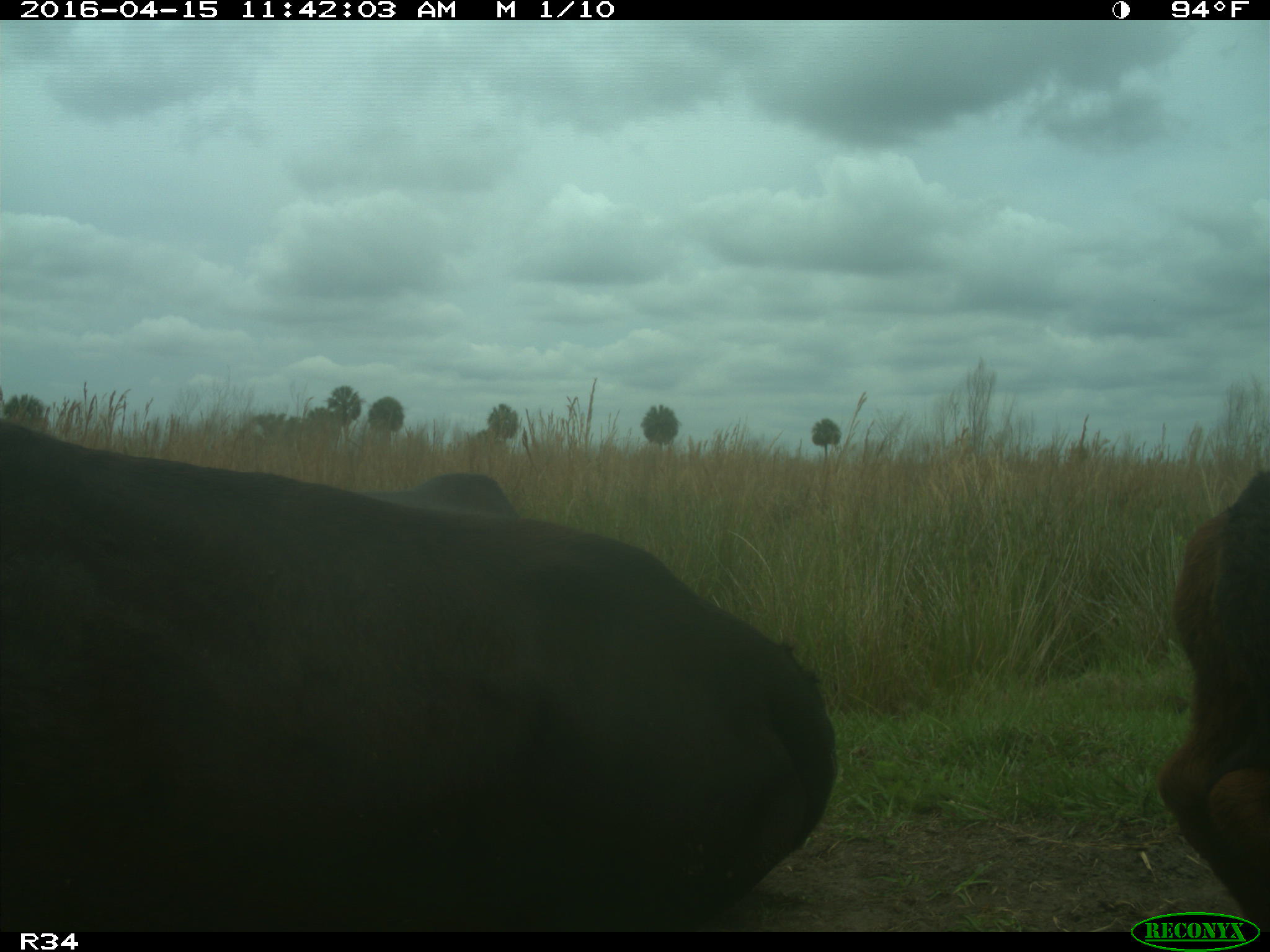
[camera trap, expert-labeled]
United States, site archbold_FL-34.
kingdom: Animalia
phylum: Chordata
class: Mammalia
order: Artiodactyla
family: Bovidae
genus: Bos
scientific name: Bos taurus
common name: domestic cow